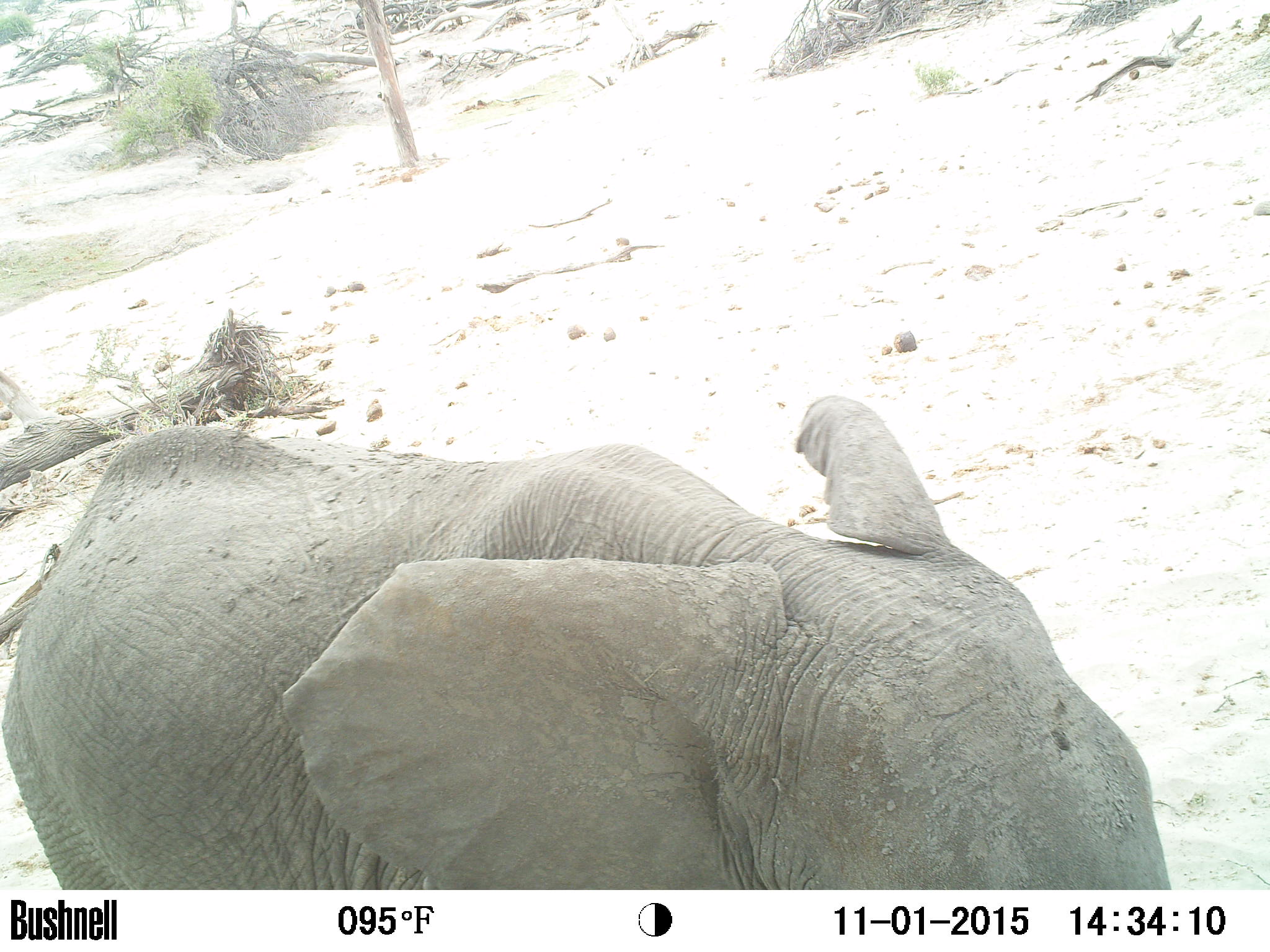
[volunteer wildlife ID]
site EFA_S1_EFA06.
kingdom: Animalia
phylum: Chordata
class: Mammalia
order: Proboscidea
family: Elephantidae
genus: Loxodonta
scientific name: Loxodonta africana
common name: african bush elephant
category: elephant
Elephant (african bush elephant) (Loxodonta africana), count 1. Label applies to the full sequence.